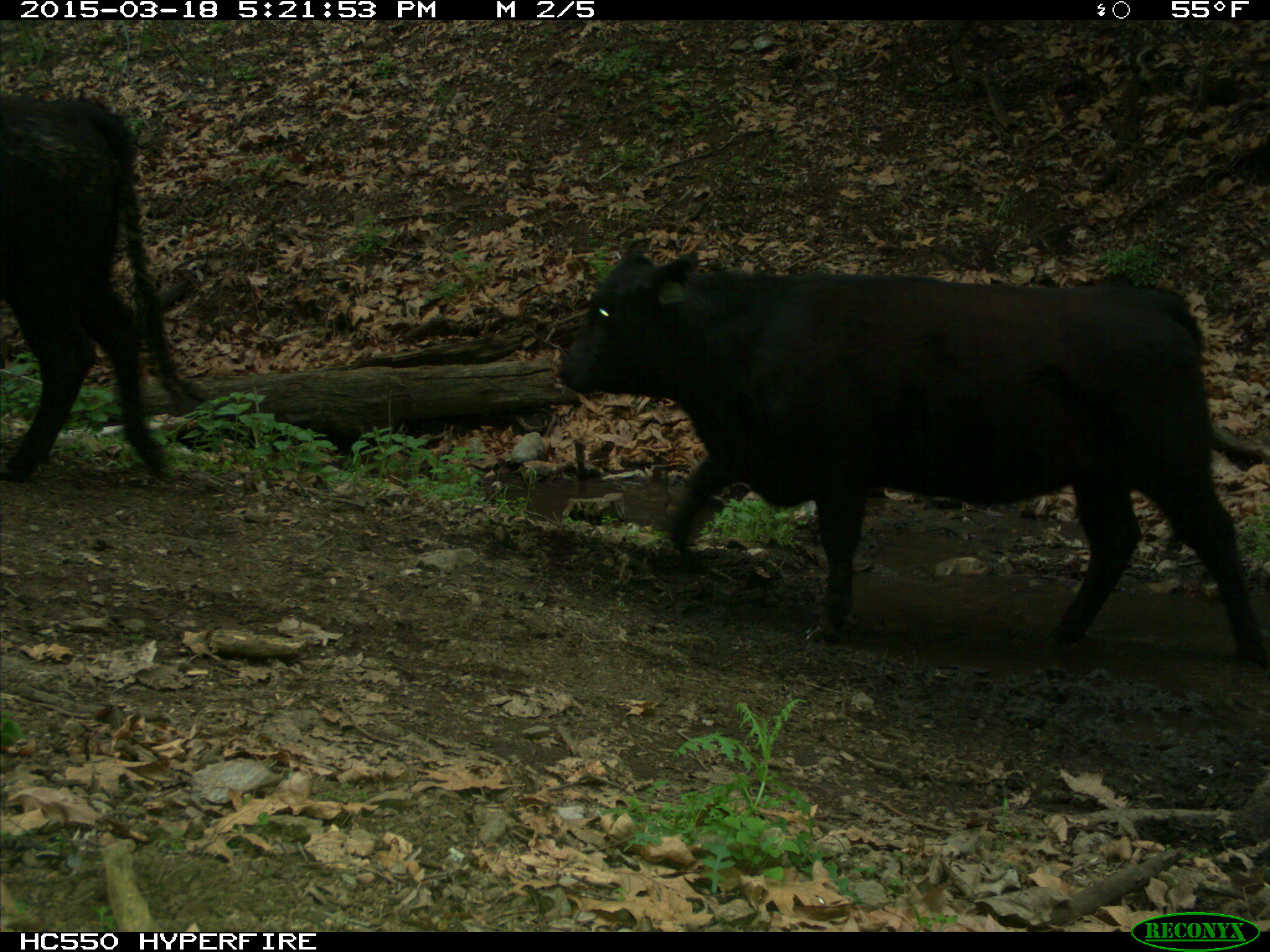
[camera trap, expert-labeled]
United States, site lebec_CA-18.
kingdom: Animalia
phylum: Chordata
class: Mammalia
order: Artiodactyla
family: Bovidae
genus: Bos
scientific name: Bos taurus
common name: domestic cow